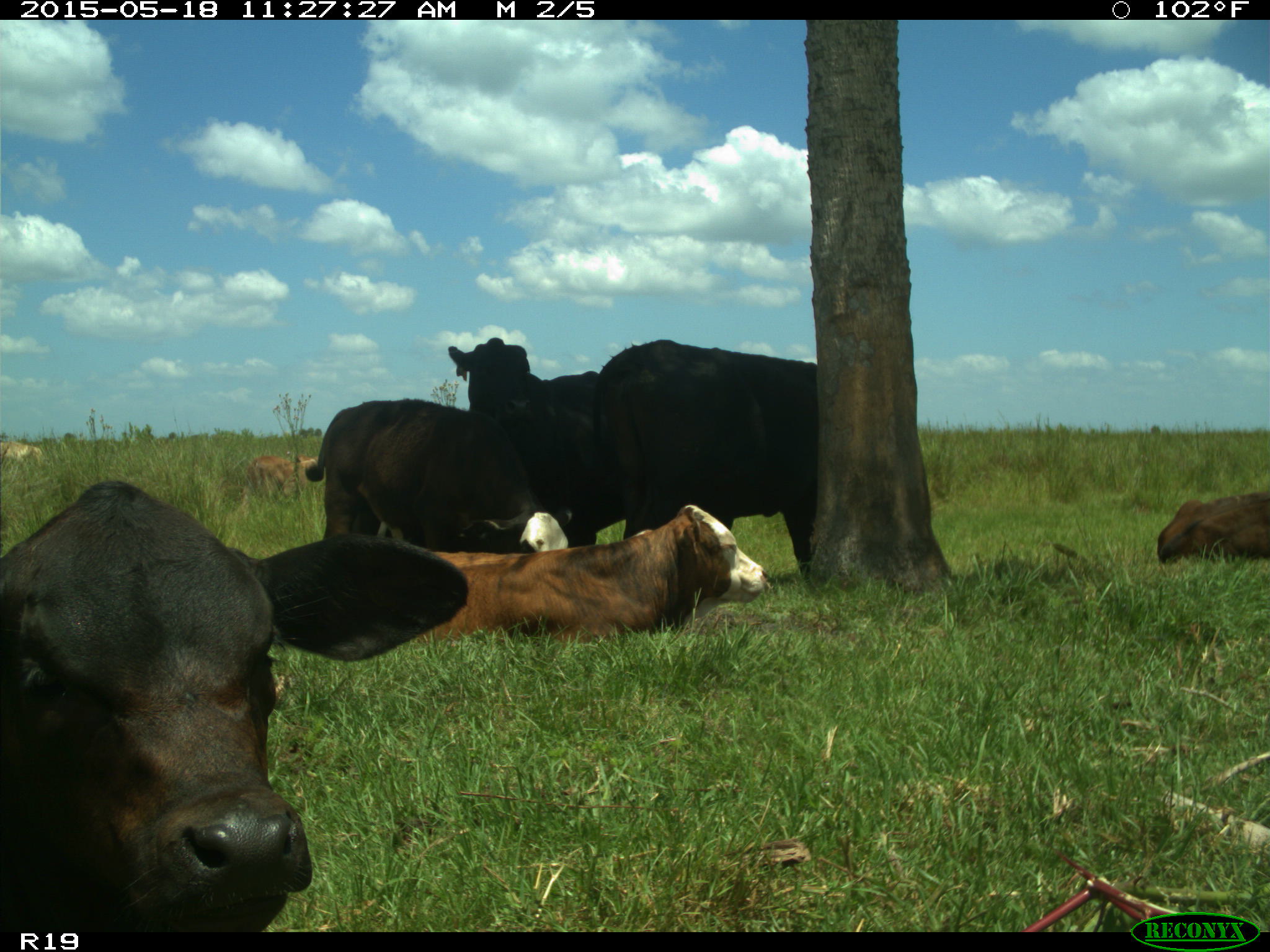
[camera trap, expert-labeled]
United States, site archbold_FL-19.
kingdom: Animalia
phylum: Chordata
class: Mammalia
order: Artiodactyla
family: Bovidae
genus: Bos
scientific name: Bos taurus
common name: domestic cow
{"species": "Bos taurus (domestic cow)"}